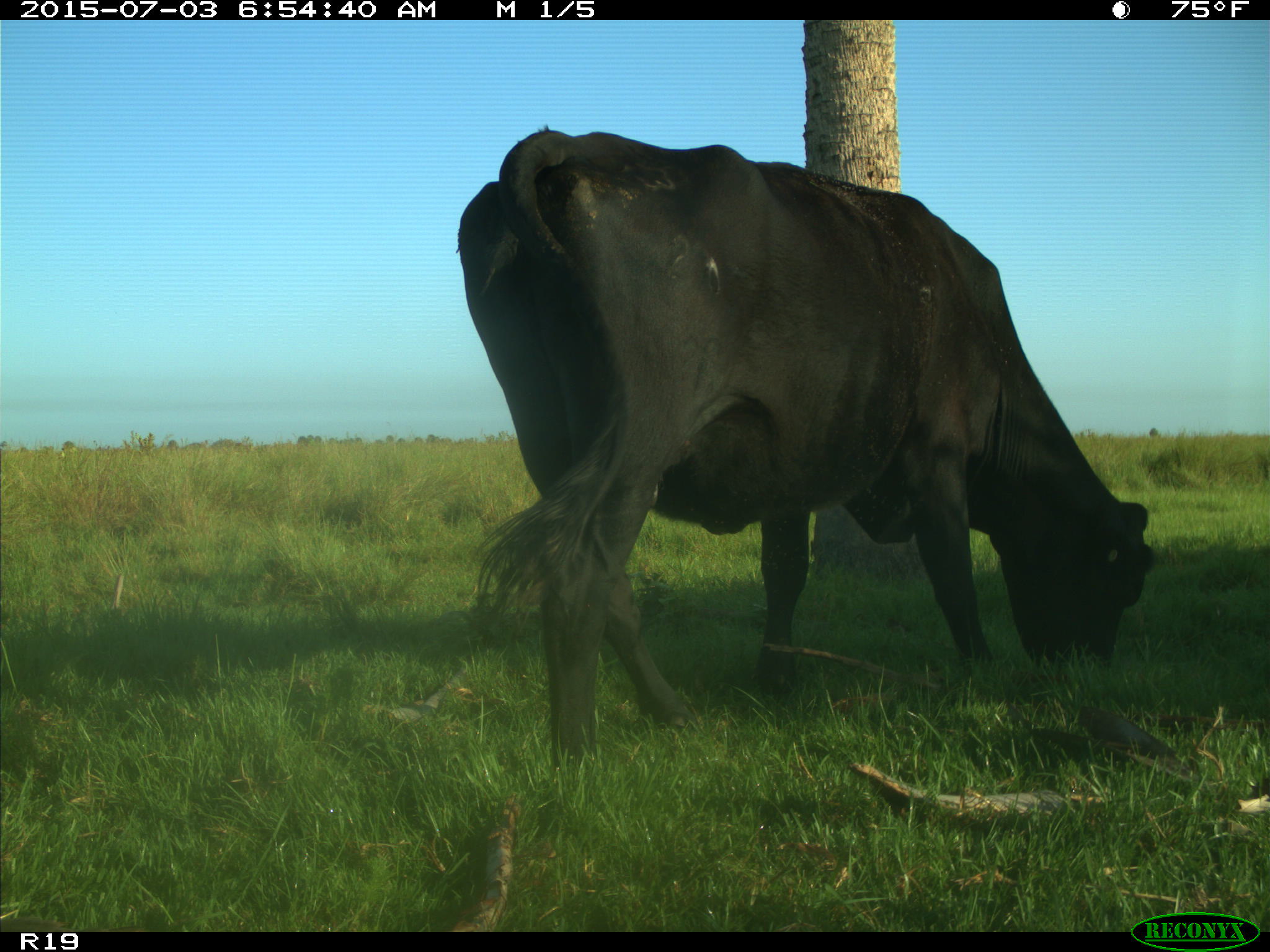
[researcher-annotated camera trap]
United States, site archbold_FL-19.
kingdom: Animalia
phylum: Chordata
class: Mammalia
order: Artiodactyla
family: Bovidae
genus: Bos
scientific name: Bos taurus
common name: domestic cow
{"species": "Bos taurus (domestic cow)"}